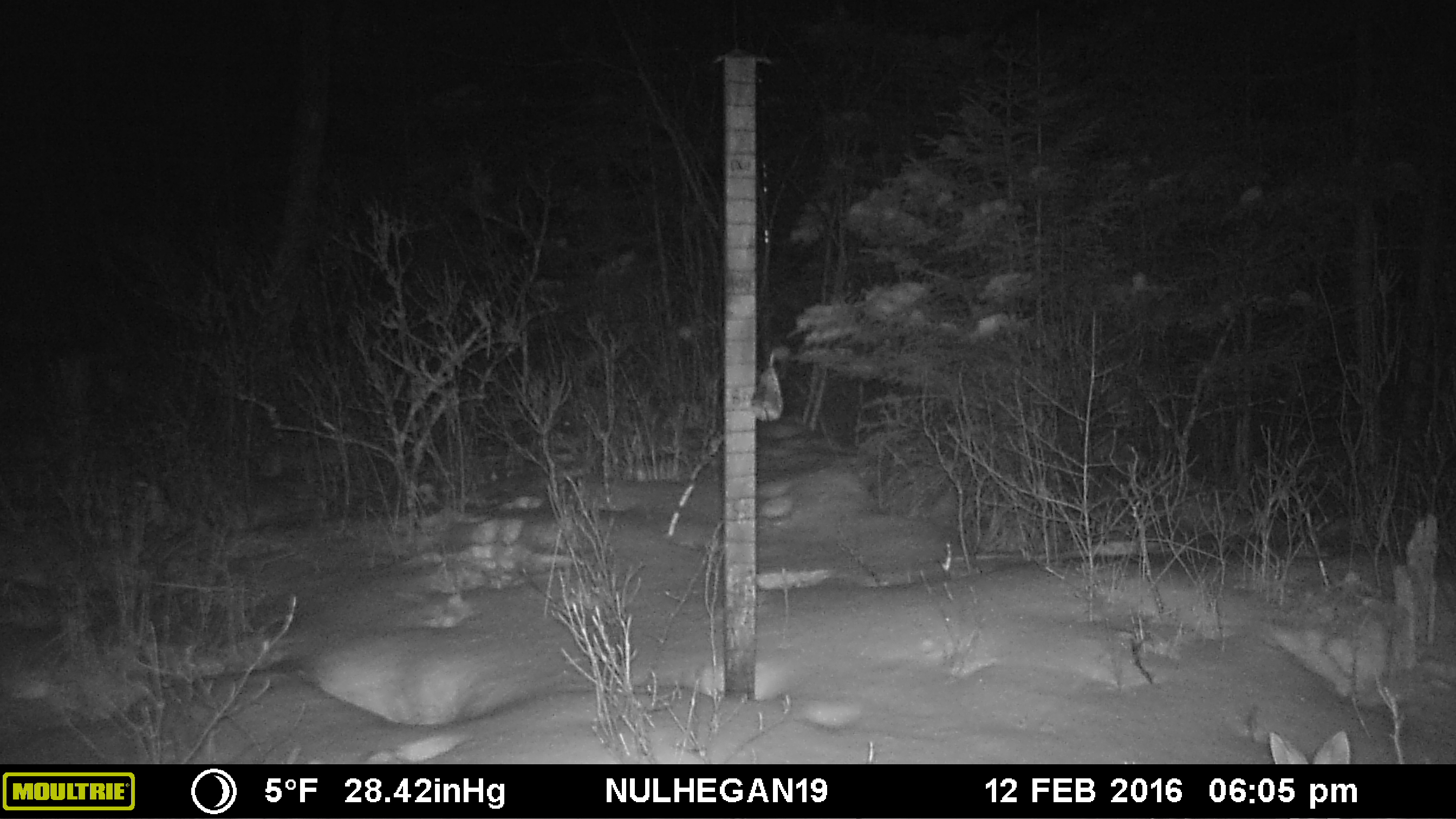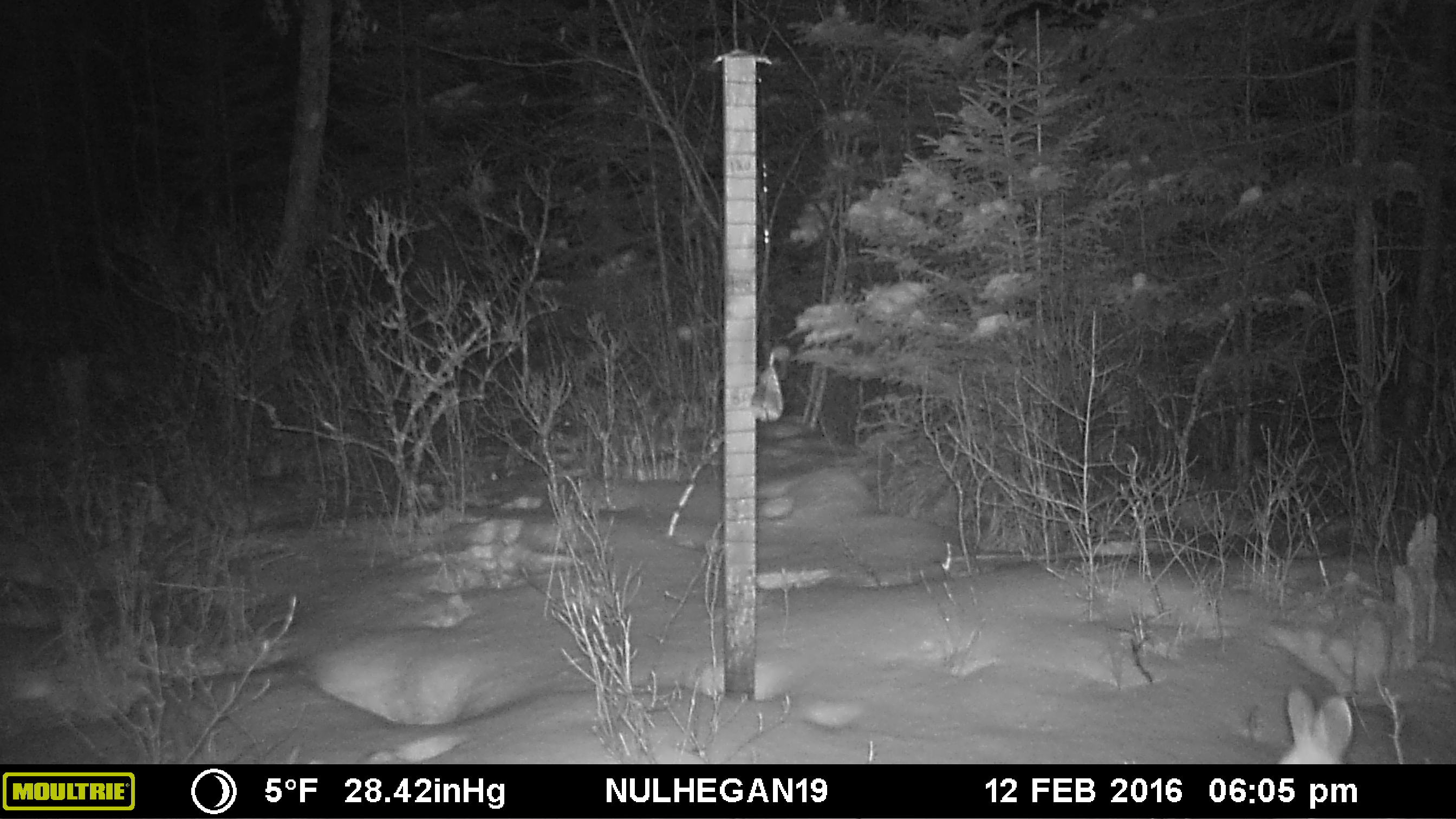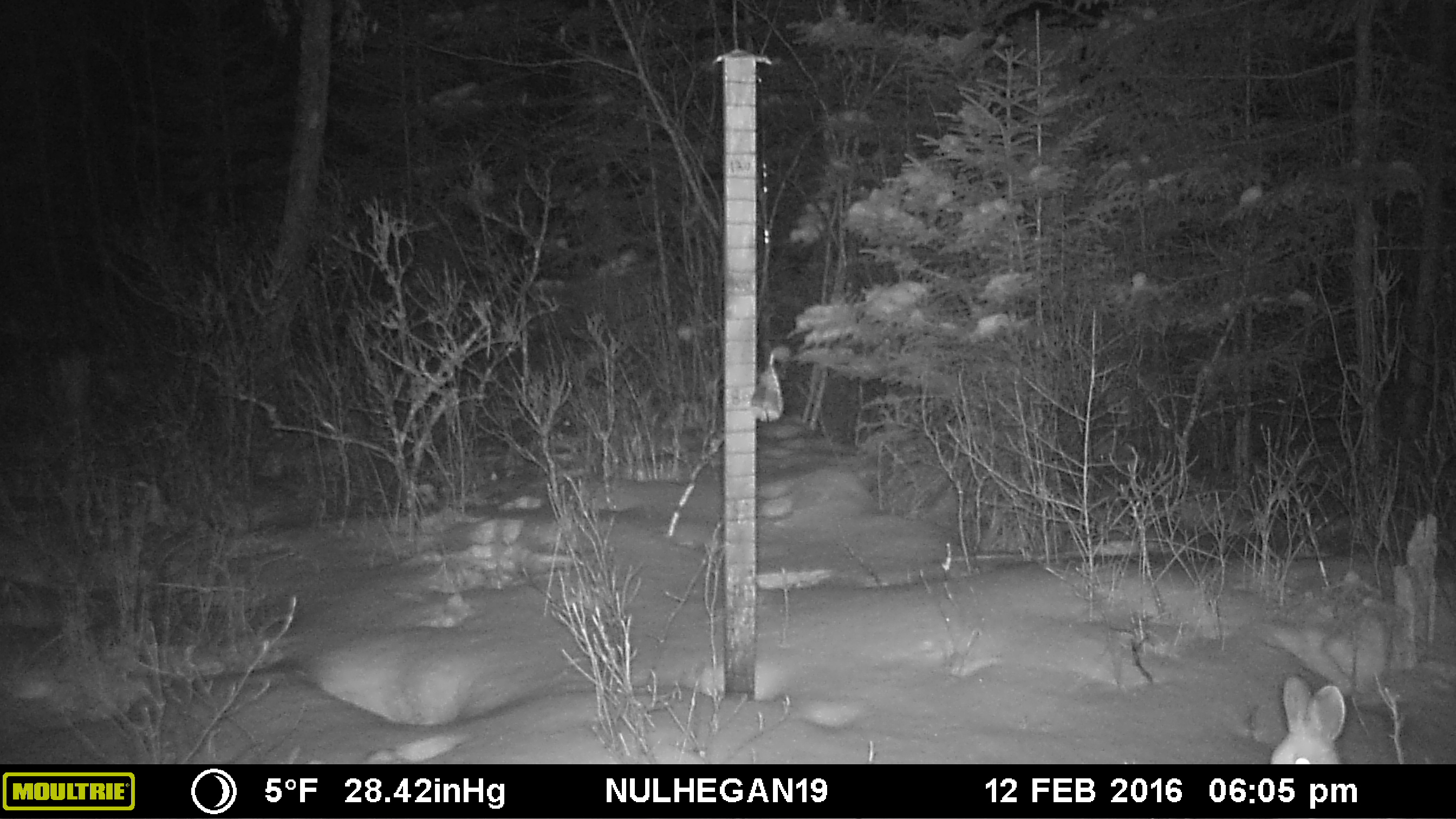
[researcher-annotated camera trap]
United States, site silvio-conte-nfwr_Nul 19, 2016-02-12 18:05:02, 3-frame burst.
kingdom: Animalia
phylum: Chordata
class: Mammalia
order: Lagomorpha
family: Leporidae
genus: Lepus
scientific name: Lepus americanus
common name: snowshoe hare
Snowshoe hare (Lepus americanus).